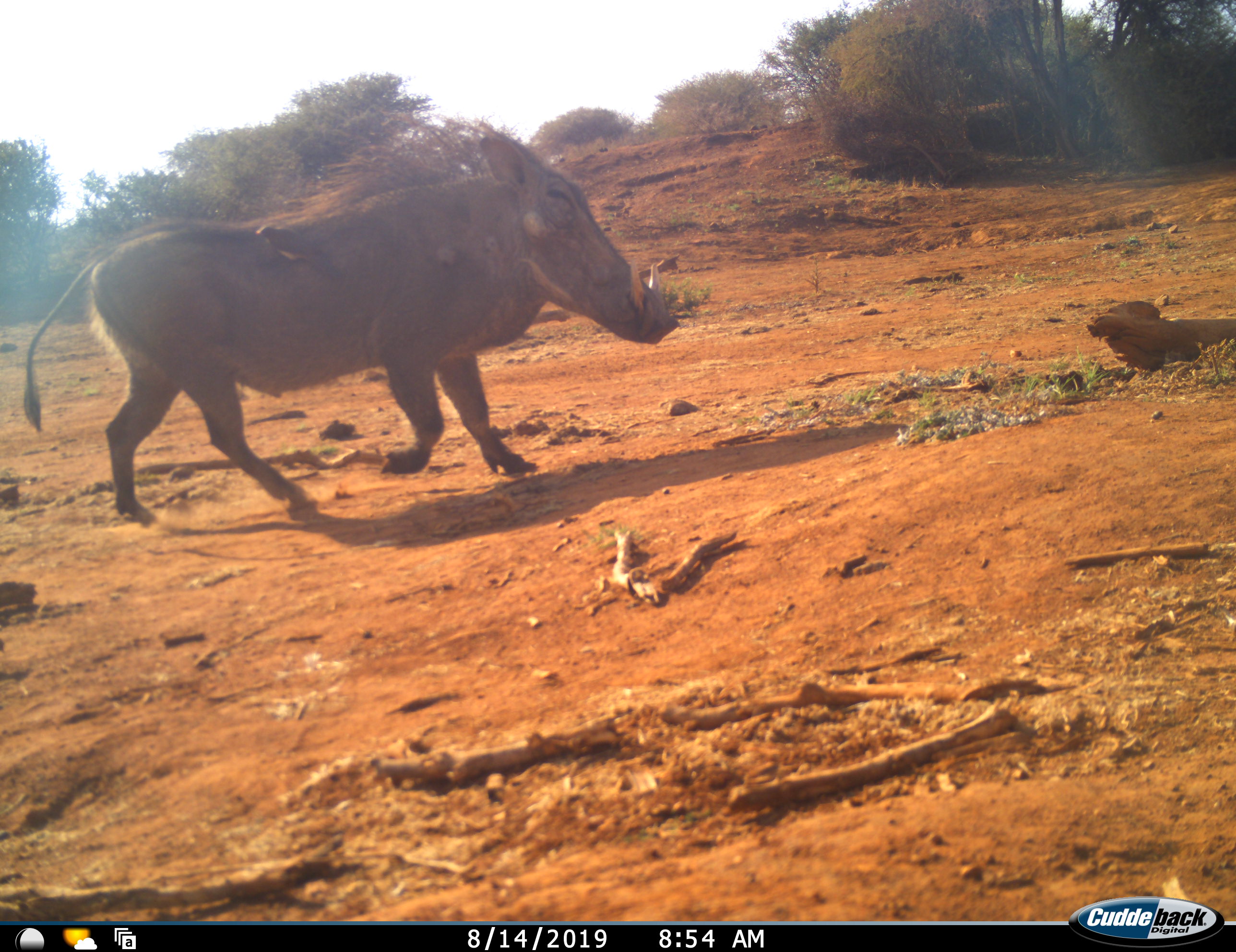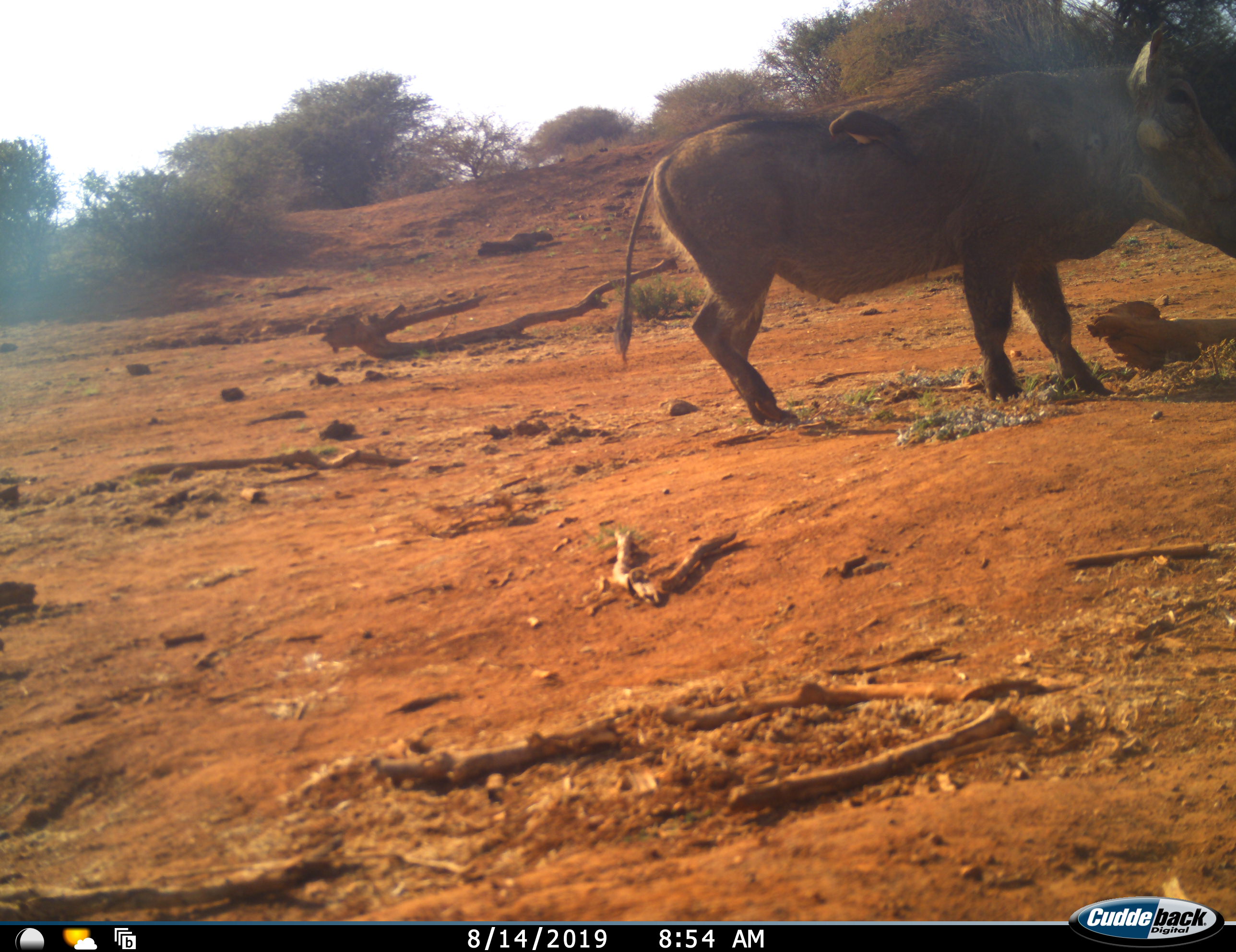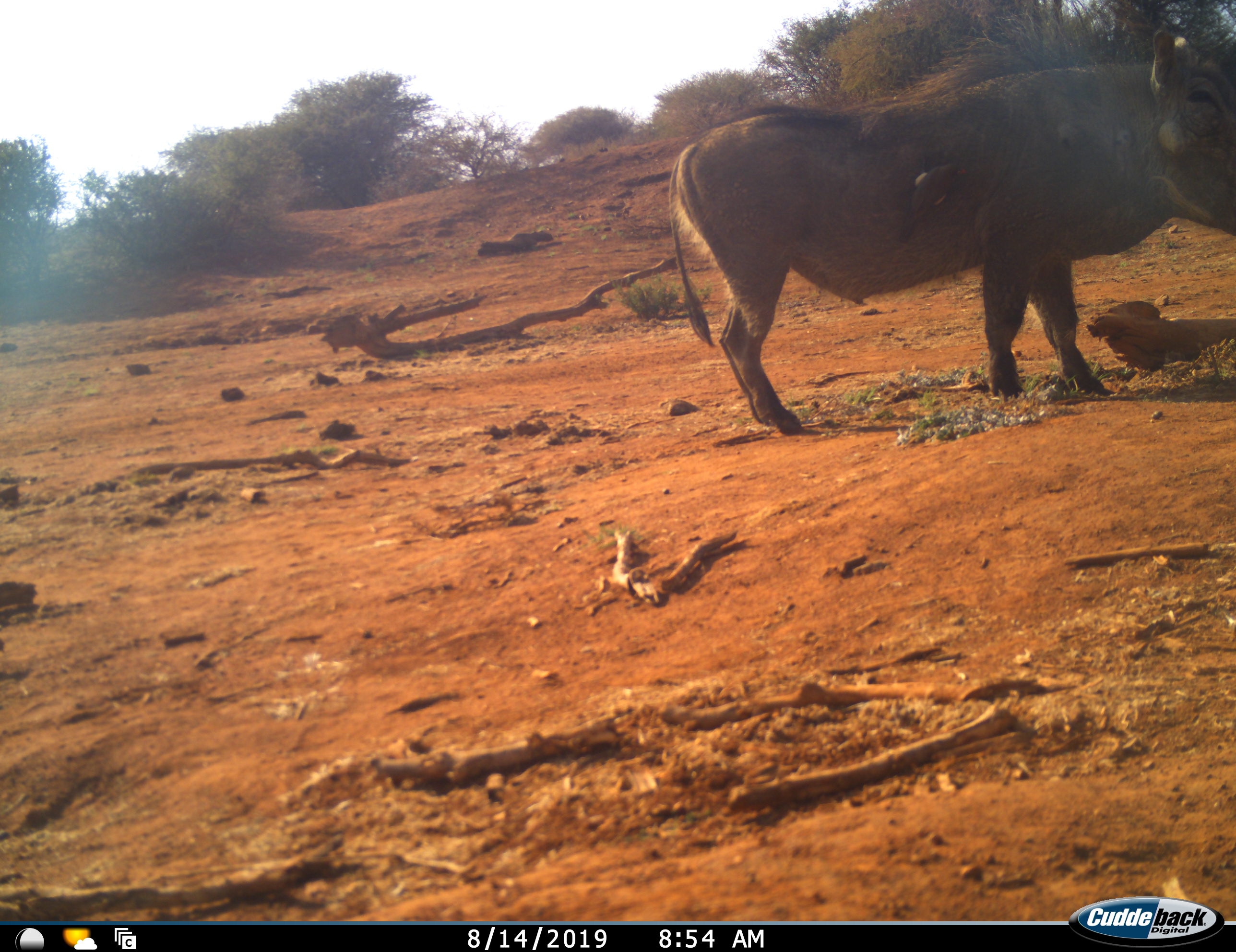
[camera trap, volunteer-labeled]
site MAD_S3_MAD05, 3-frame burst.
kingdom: Animalia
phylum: Chordata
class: Mammalia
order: Artiodactyla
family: Suidae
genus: Phacochoerus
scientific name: Phacochoerus africanus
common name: warthog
Warthog (Phacochoerus africanus), count 1. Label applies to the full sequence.